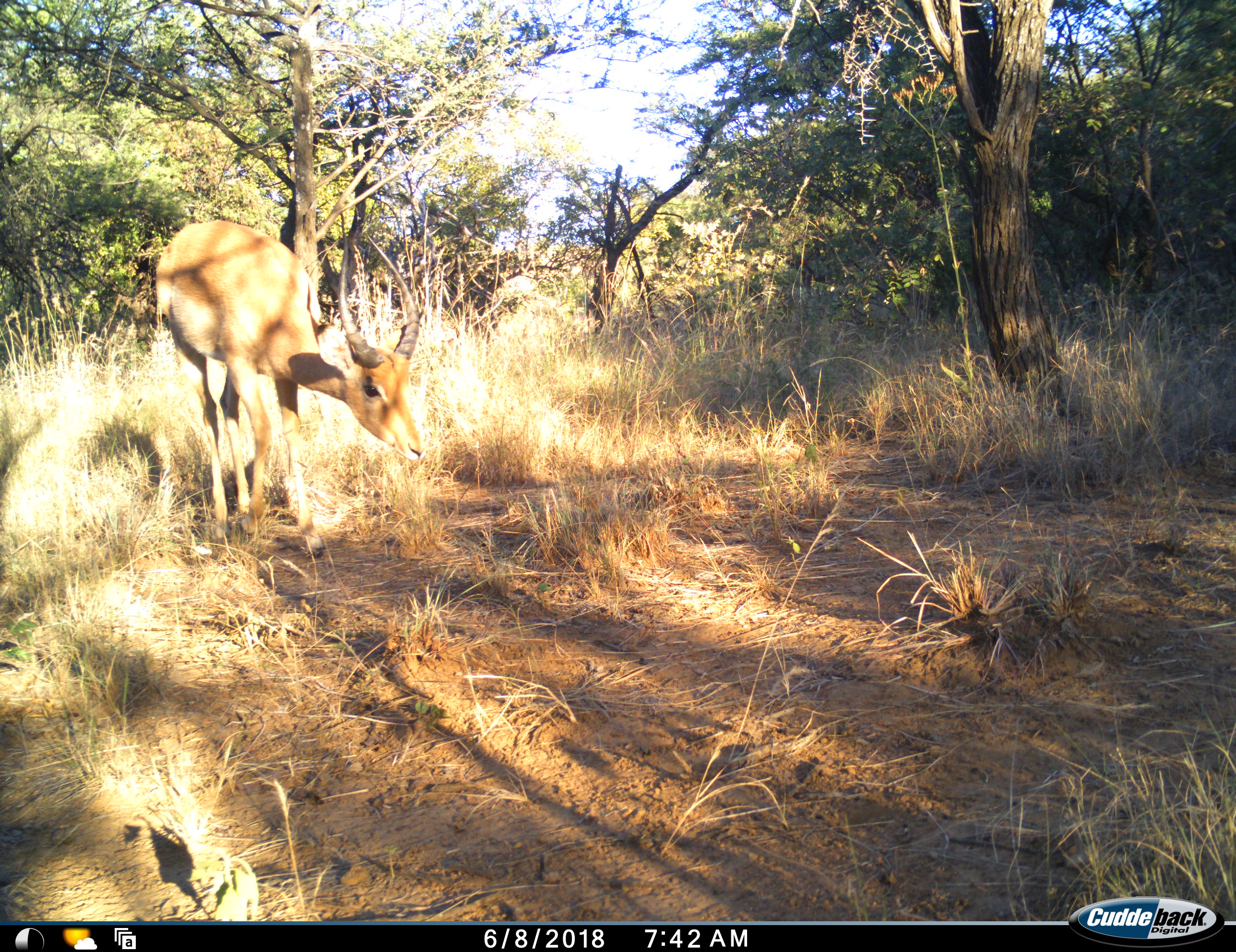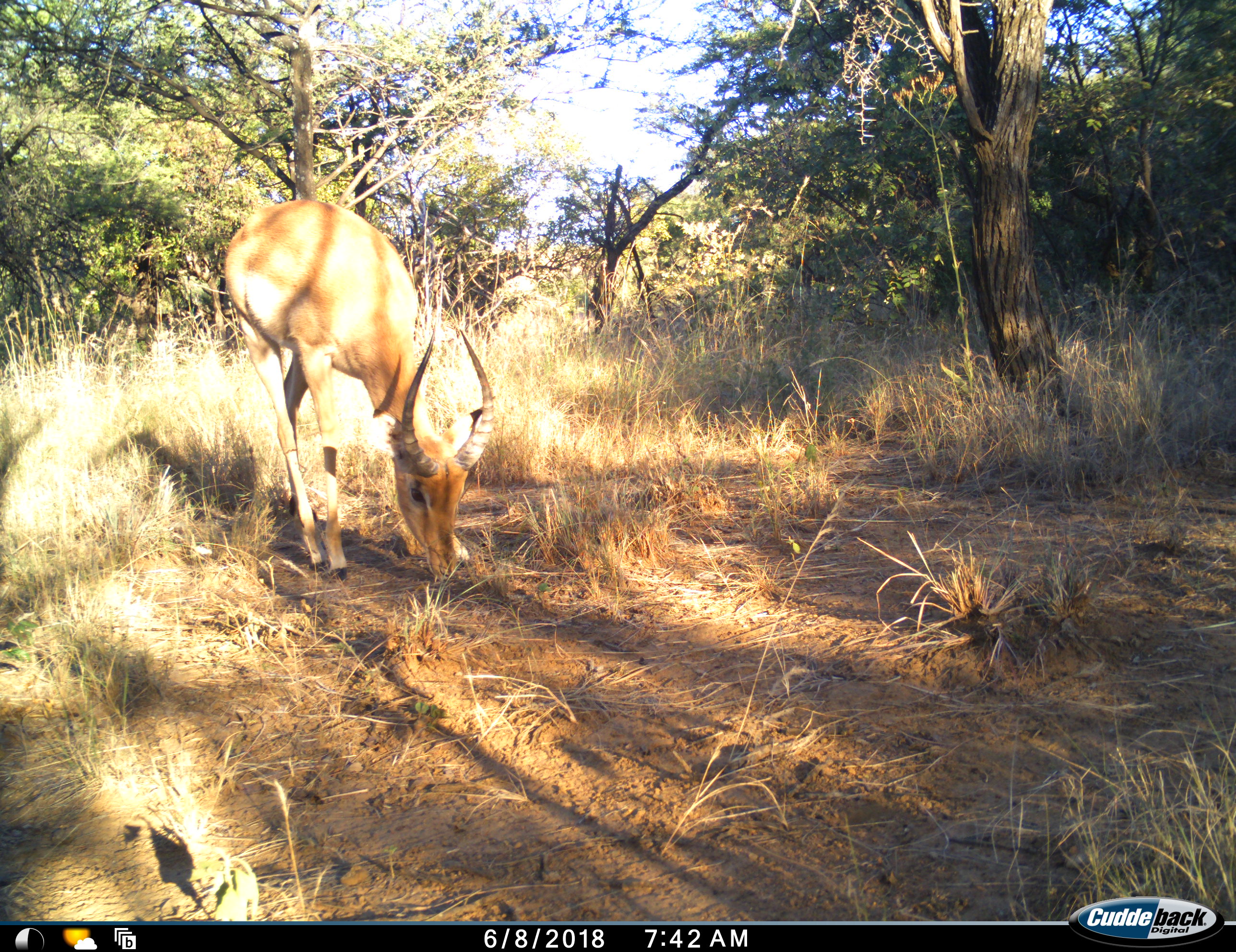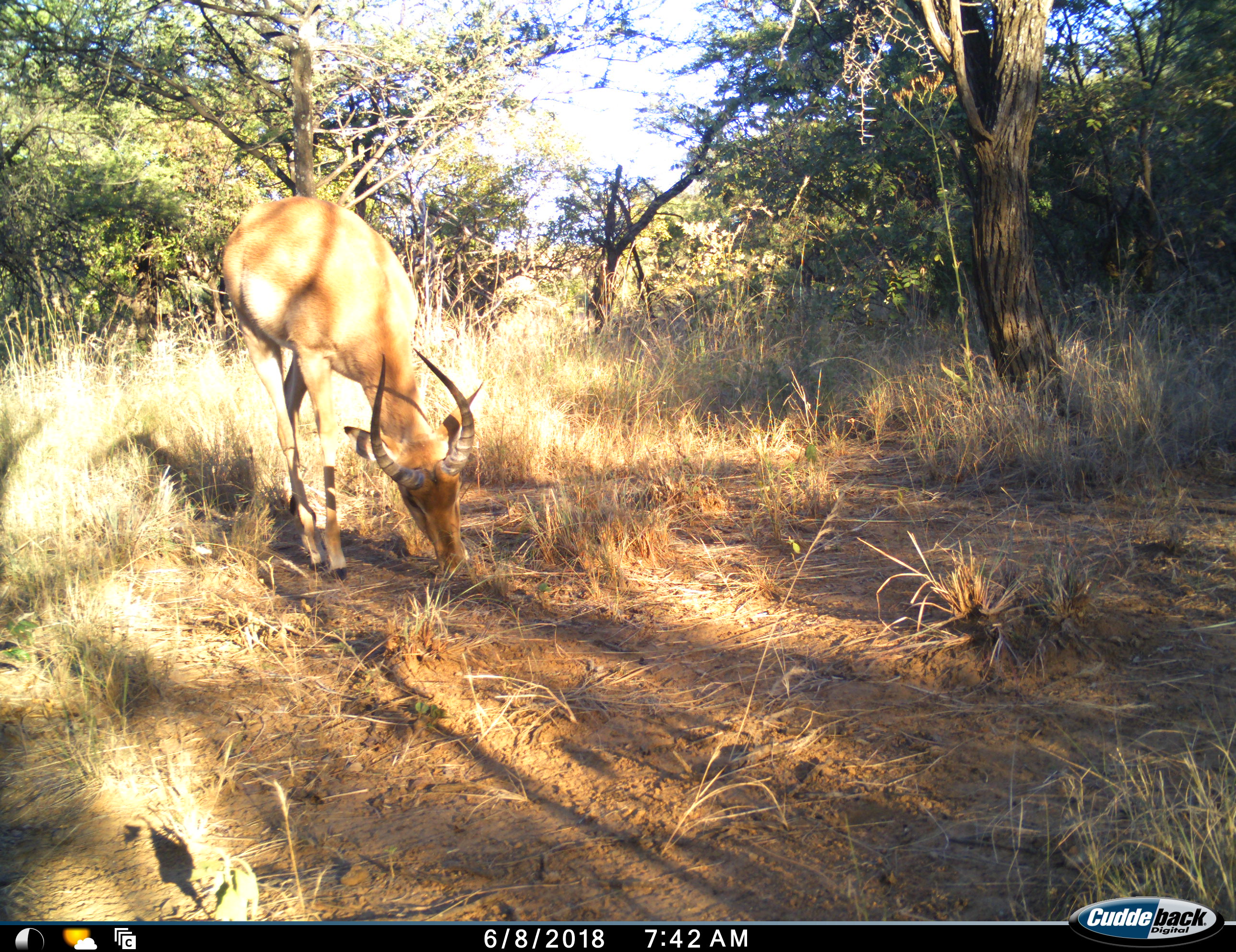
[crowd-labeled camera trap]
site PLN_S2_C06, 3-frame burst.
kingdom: Animalia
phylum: Chordata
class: Mammalia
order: Artiodactyla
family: Bovidae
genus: Aepyceros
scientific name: Aepyceros melampus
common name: impala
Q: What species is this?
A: Impala (Aepyceros melampus).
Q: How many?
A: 1.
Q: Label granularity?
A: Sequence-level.